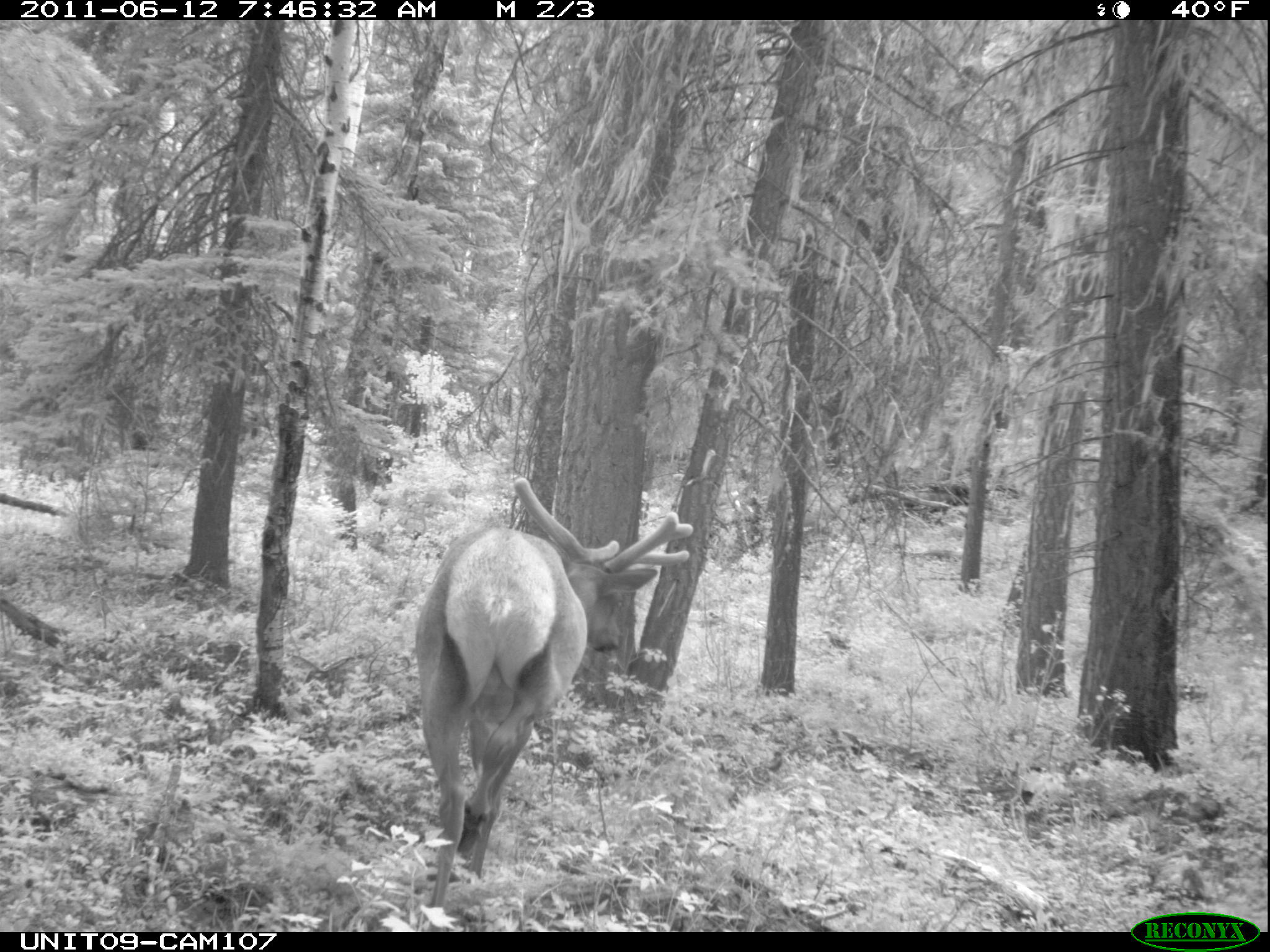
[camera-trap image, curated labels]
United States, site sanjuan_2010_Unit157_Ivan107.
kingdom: Animalia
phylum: Chordata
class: Mammalia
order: Artiodactyla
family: Cervidae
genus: Cervus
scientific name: Cervus elaphus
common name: red deer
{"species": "Cervus elaphus (red deer)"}